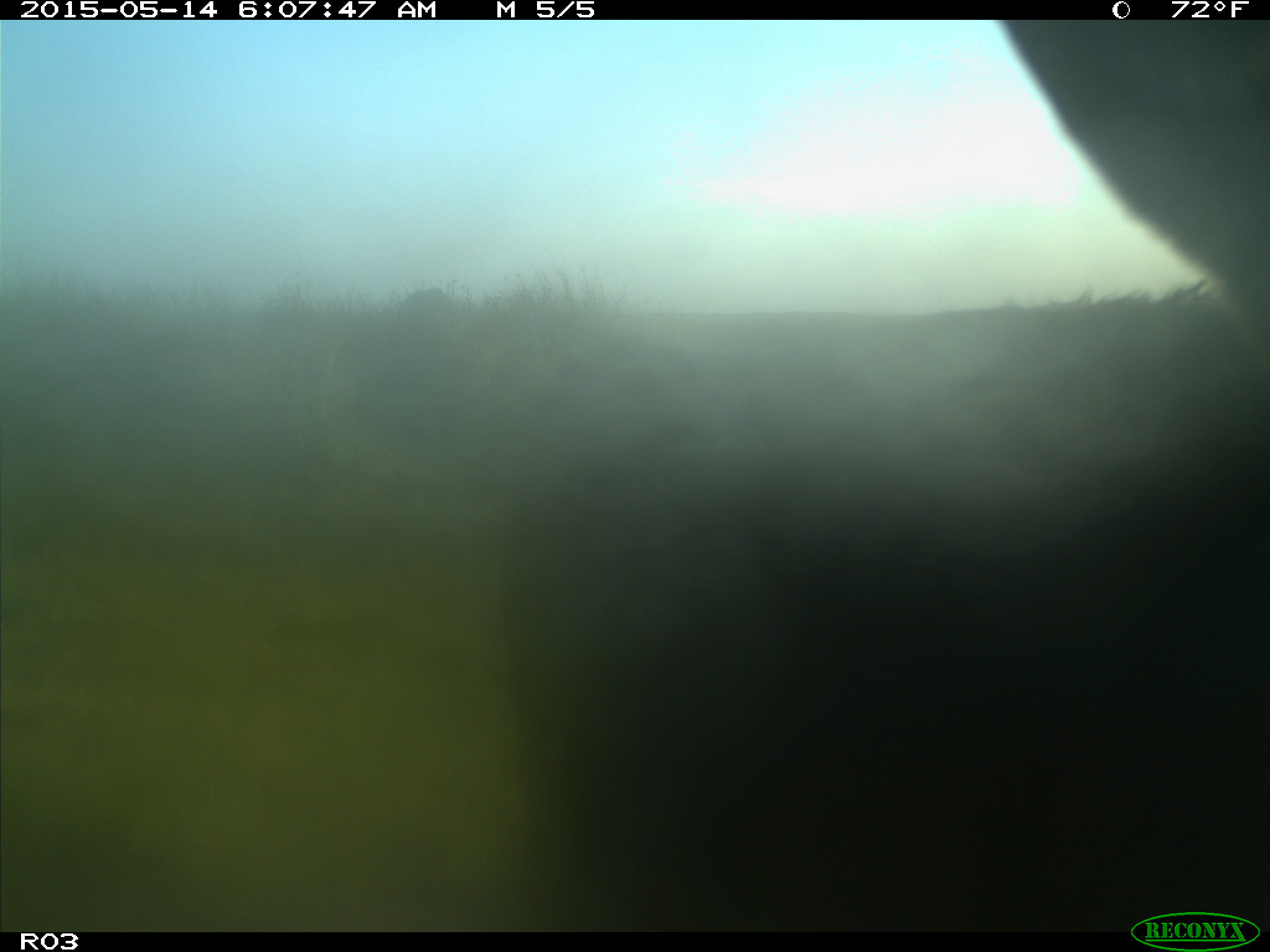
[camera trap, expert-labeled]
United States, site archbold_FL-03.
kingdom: Animalia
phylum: Chordata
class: Mammalia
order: Artiodactyla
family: Bovidae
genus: Bos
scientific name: Bos taurus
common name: domestic cow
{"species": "Bos taurus (domestic cow)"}